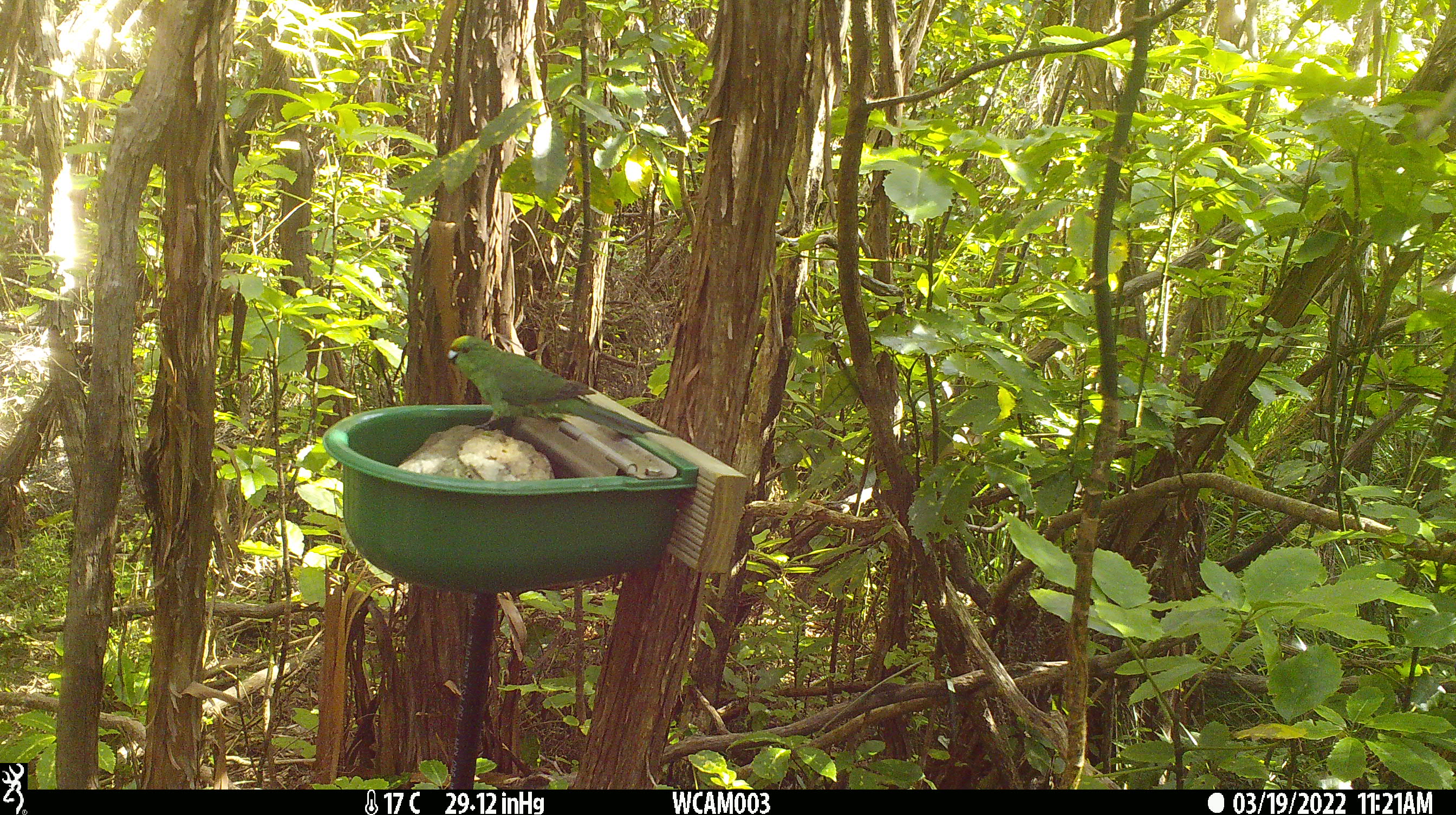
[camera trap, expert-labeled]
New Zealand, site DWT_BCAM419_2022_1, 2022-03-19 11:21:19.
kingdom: Animalia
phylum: Chordata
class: Aves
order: Psittaciformes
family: Psittaculidae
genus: Cyanoramphus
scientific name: Cyanoramphus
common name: parakeet